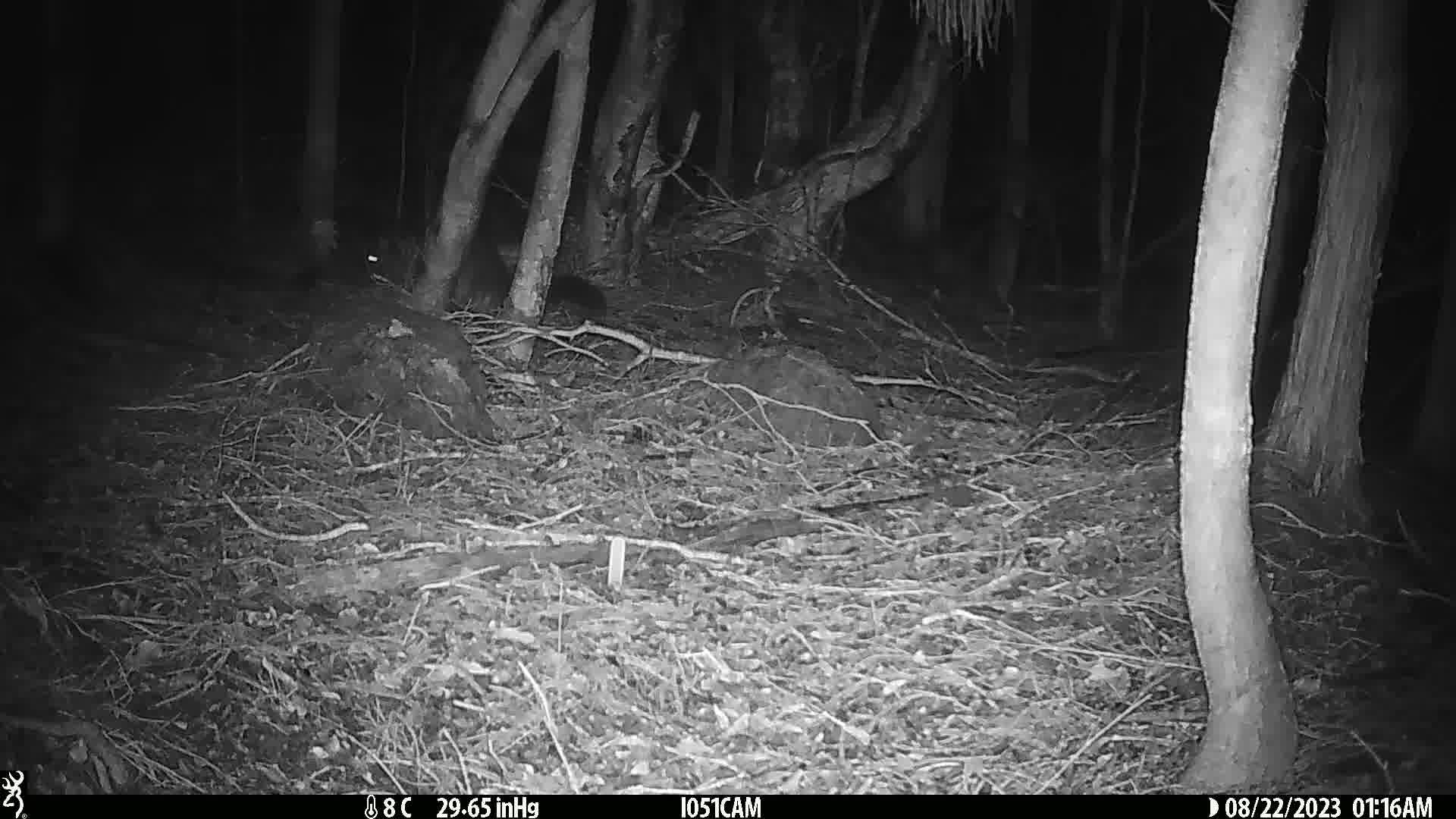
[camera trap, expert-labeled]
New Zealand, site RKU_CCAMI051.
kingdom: Animalia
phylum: Chordata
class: Mammalia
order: Diprotodontia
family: Phalangeridae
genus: Trichosurus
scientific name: Trichosurus vulpecula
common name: common brushtail possum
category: possum